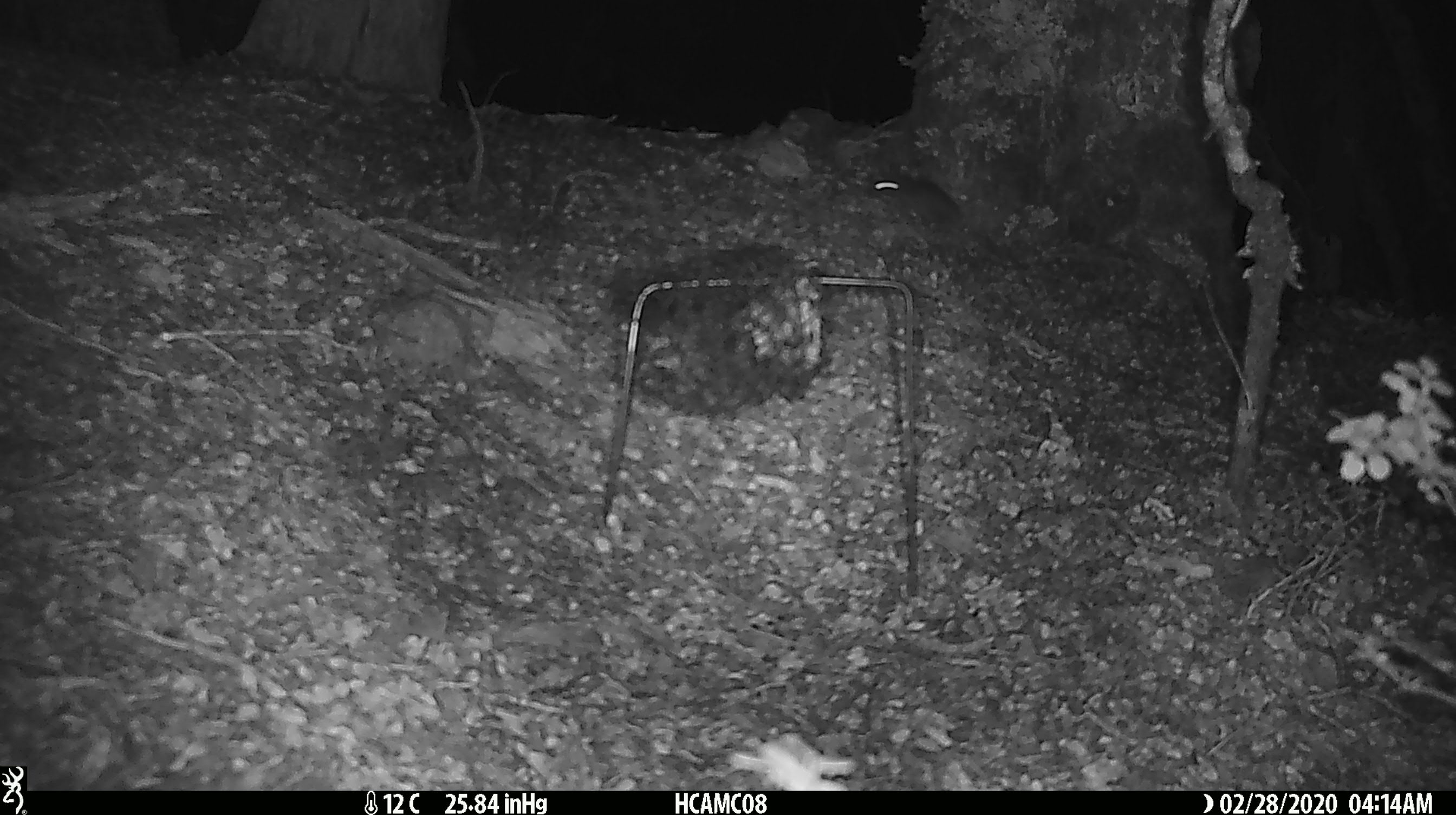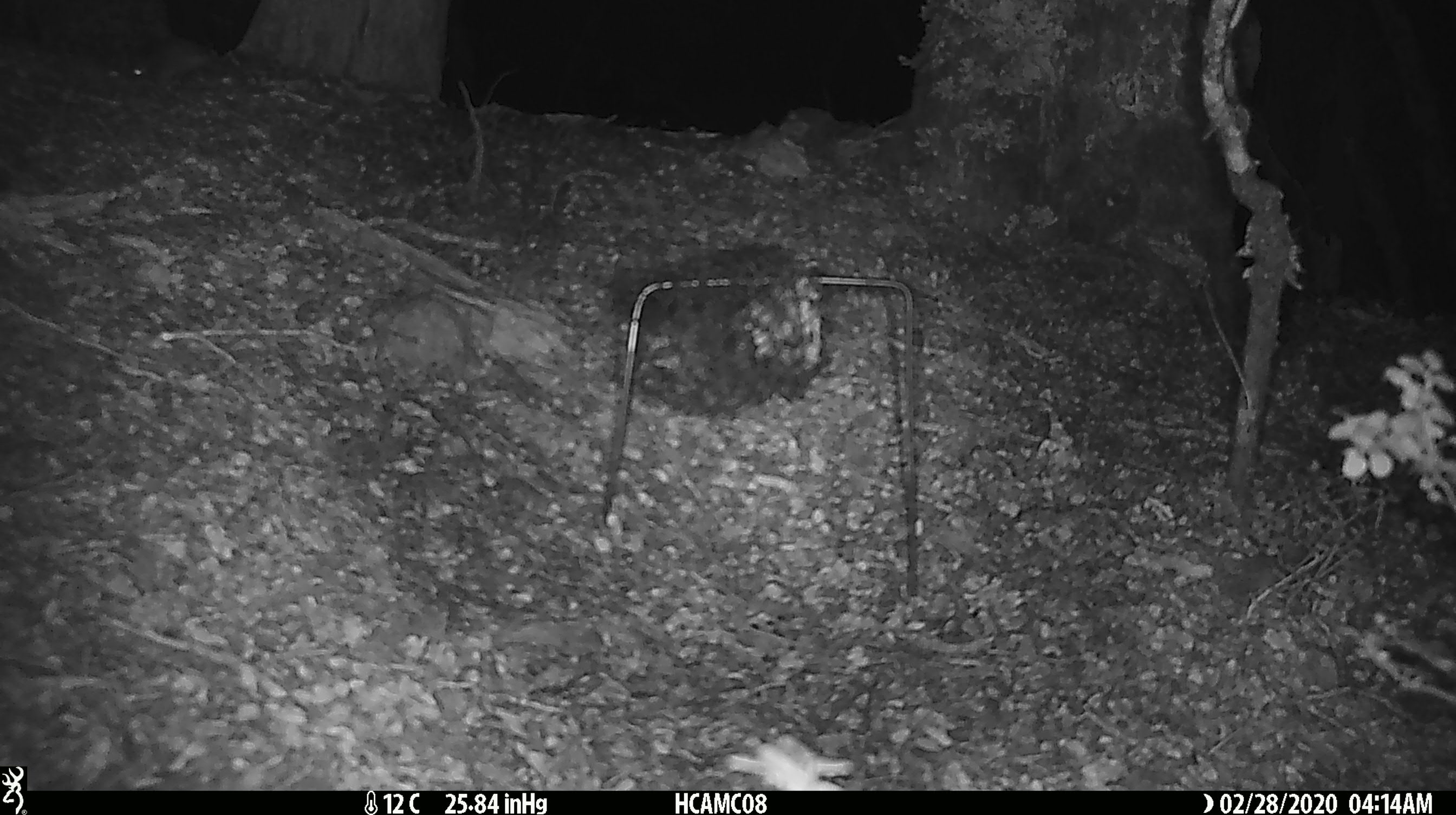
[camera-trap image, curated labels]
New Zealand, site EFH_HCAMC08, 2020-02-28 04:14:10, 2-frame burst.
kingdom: Animalia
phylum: Chordata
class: Mammalia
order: Rodentia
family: Muridae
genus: Mus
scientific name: Mus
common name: mouse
Mouse (Mus).